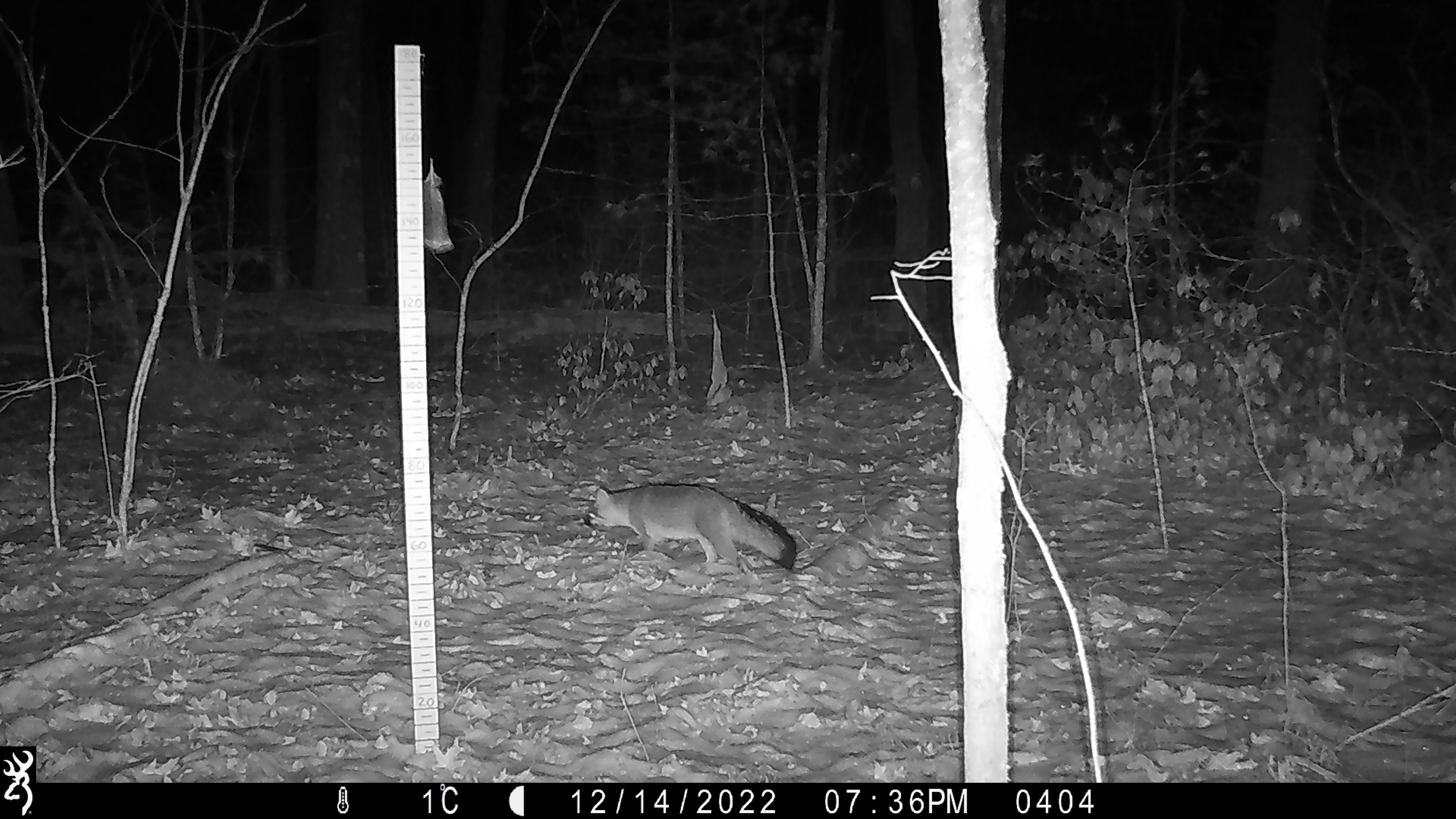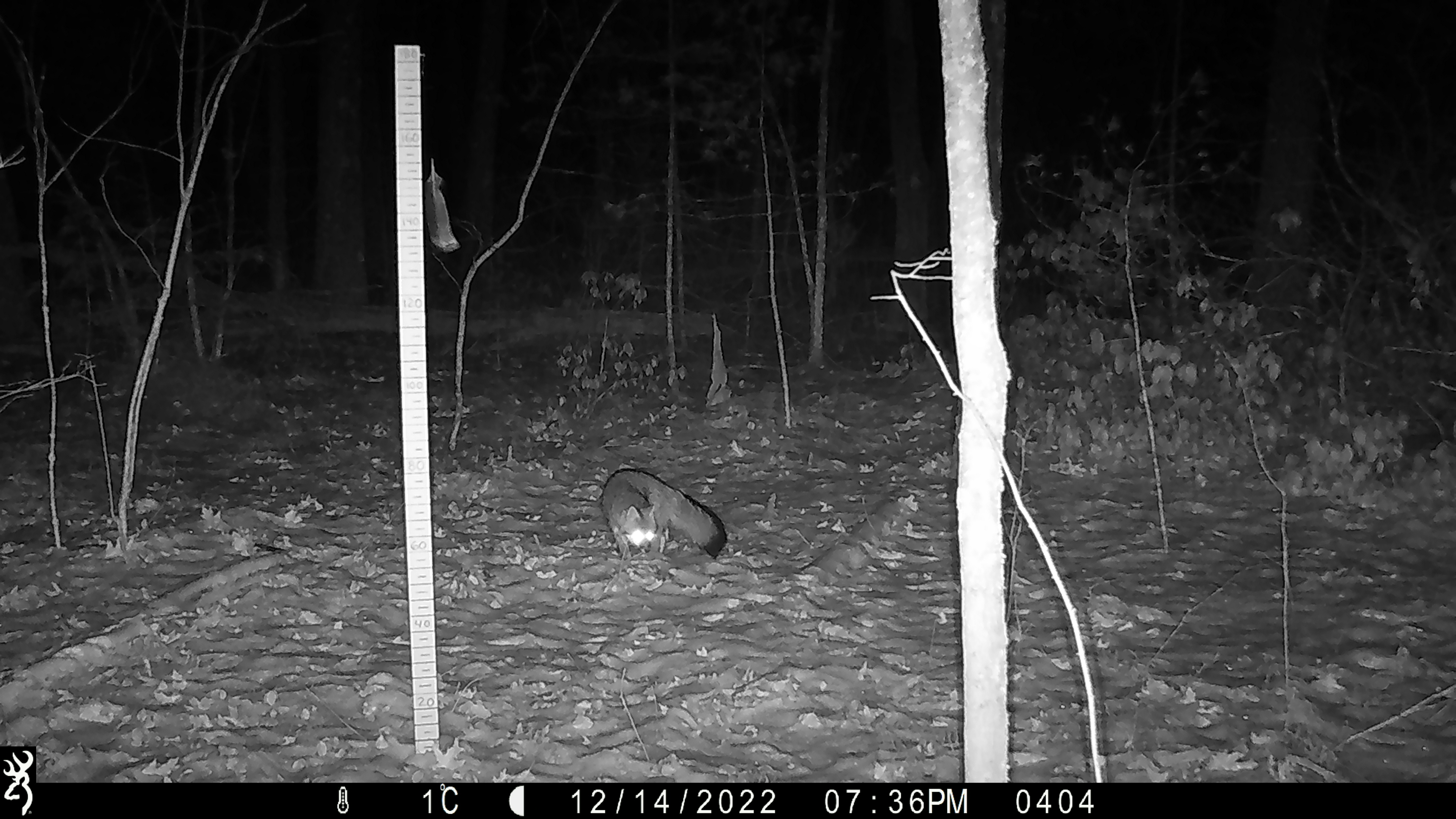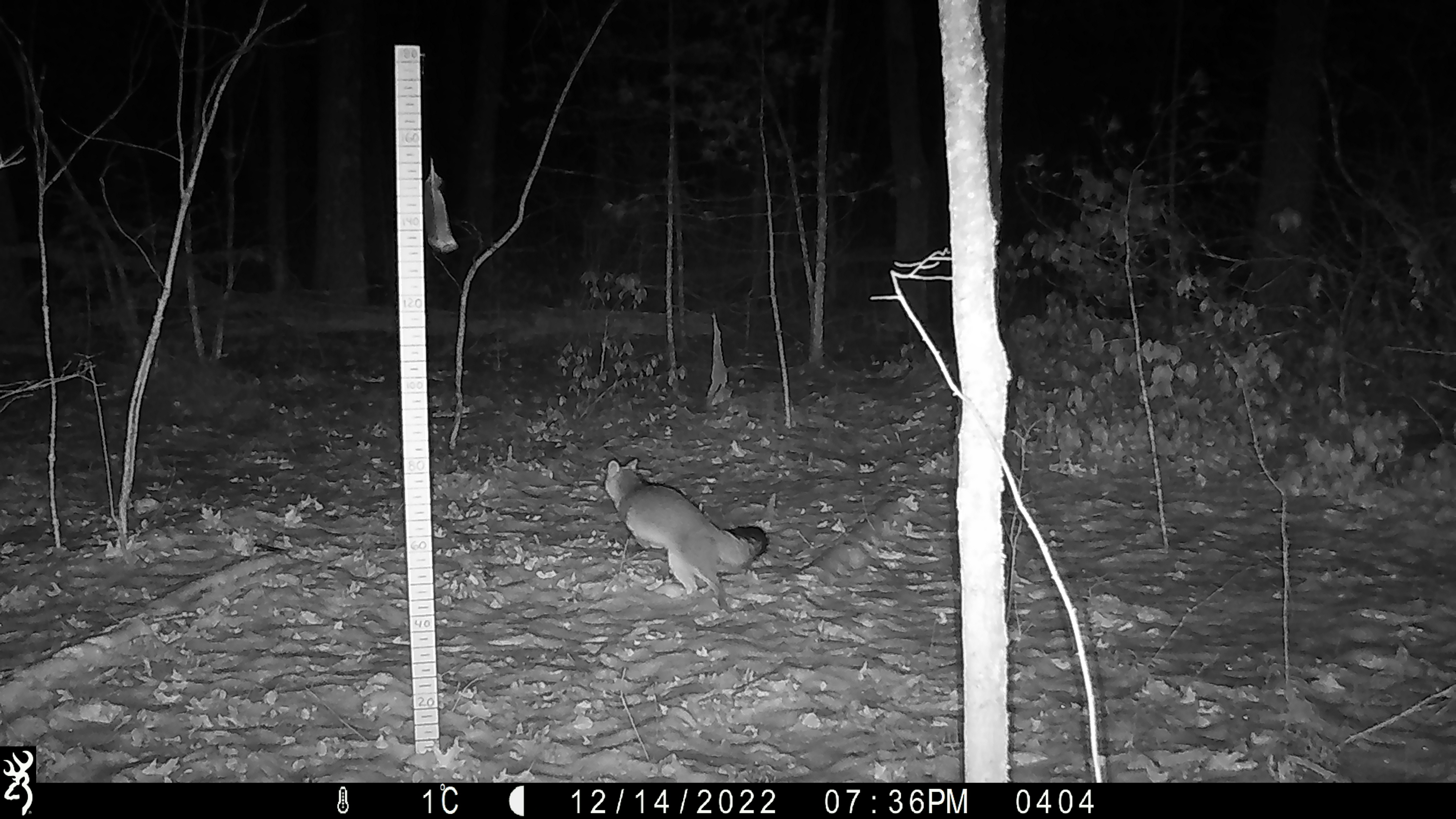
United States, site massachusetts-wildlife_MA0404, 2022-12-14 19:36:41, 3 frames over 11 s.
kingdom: Animalia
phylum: Chordata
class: Mammalia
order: Carnivora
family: Canidae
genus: Urocyon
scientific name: Urocyon cinereoargenteus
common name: gray fox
Gray fox (Urocyon cinereoargenteus).